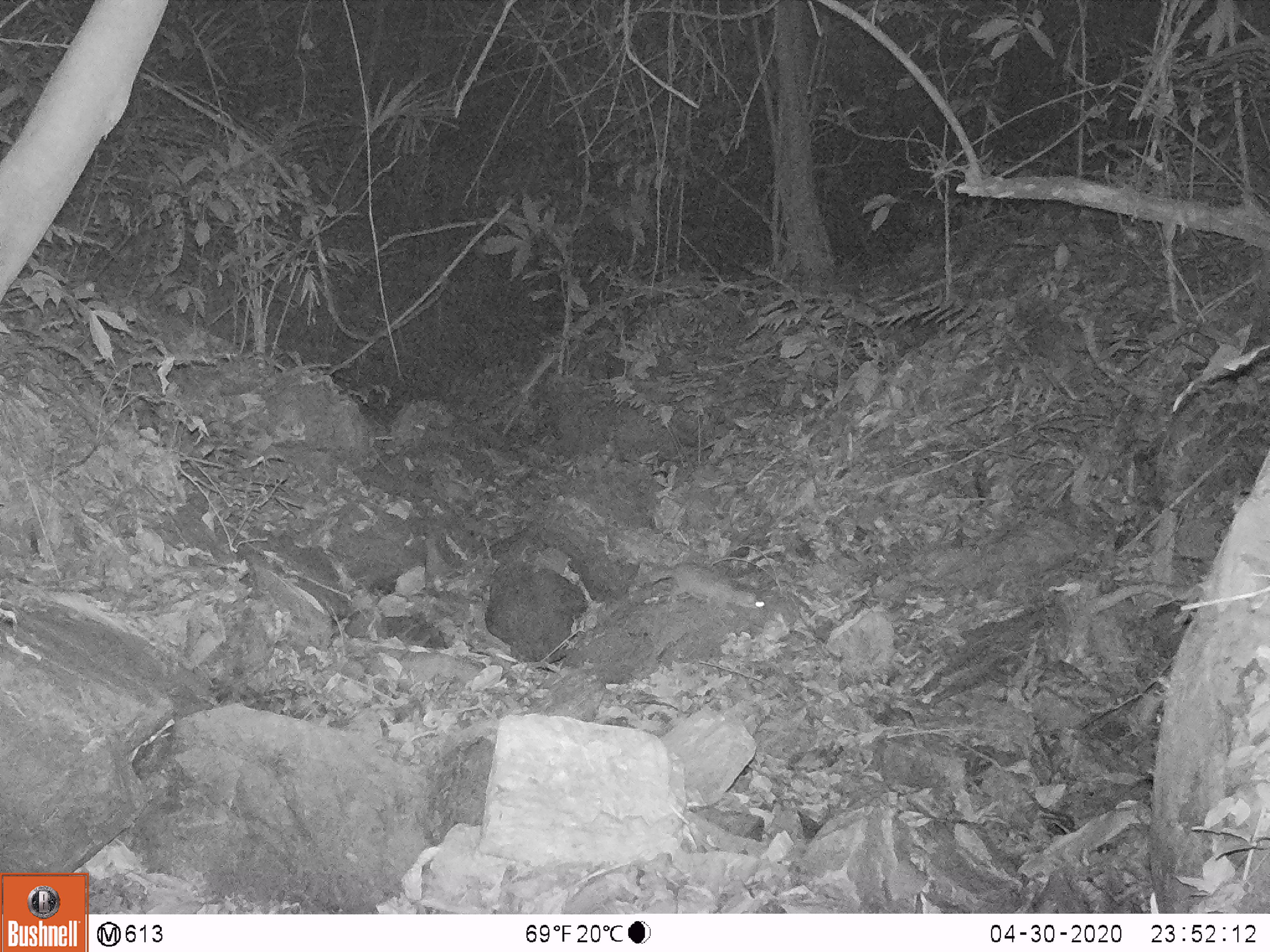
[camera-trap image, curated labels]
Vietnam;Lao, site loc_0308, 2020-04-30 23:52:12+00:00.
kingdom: Animalia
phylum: Chordata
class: Mammalia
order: Carnivora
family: Mustelidae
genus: Melogale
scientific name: Melogale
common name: ferret badger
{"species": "ferret badger (Melogale)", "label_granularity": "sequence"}